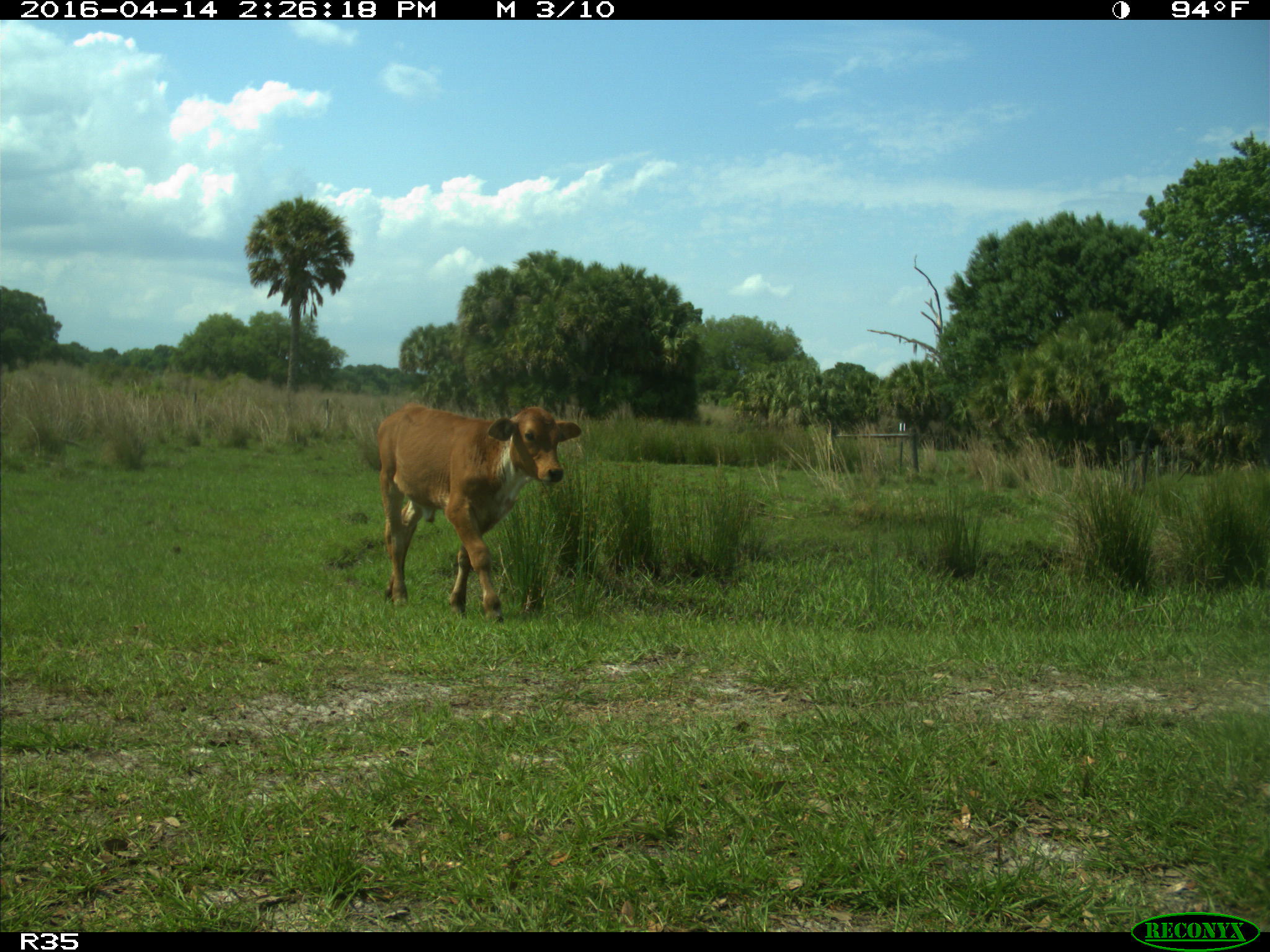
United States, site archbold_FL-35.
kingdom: Animalia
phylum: Chordata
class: Mammalia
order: Artiodactyla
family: Bovidae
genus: Bos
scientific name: Bos taurus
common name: domestic cow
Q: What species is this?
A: Bos taurus (domestic cow).